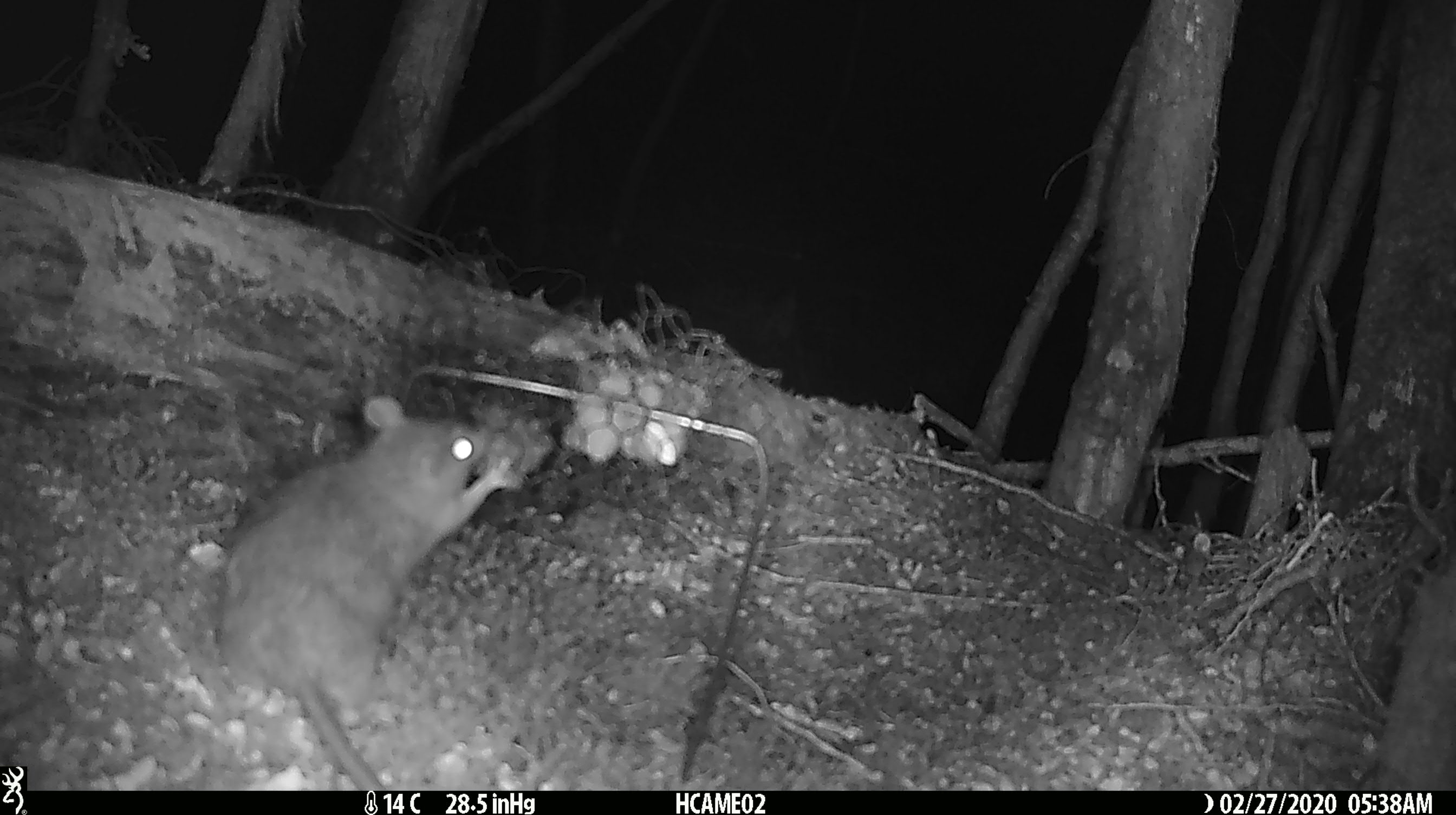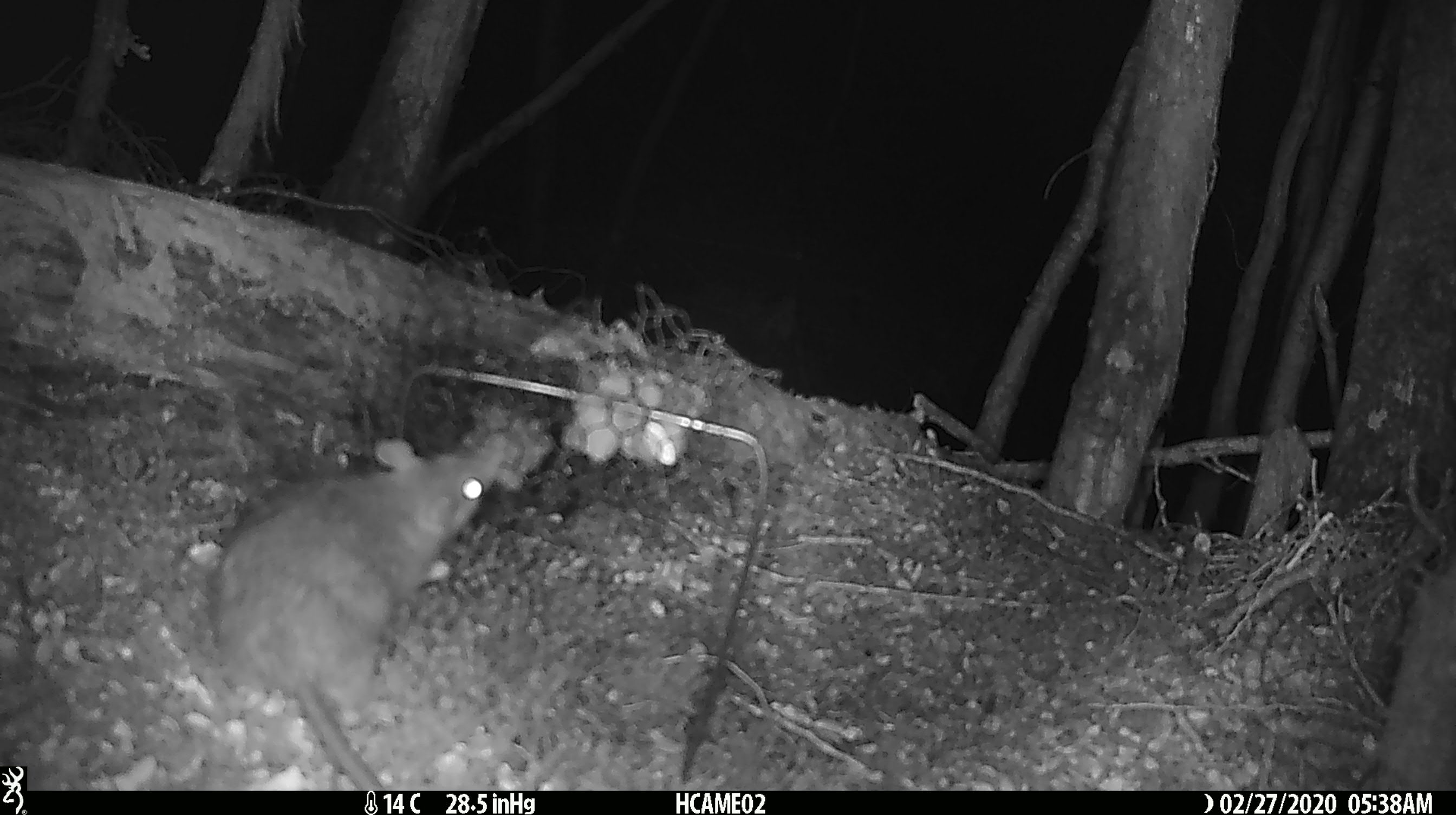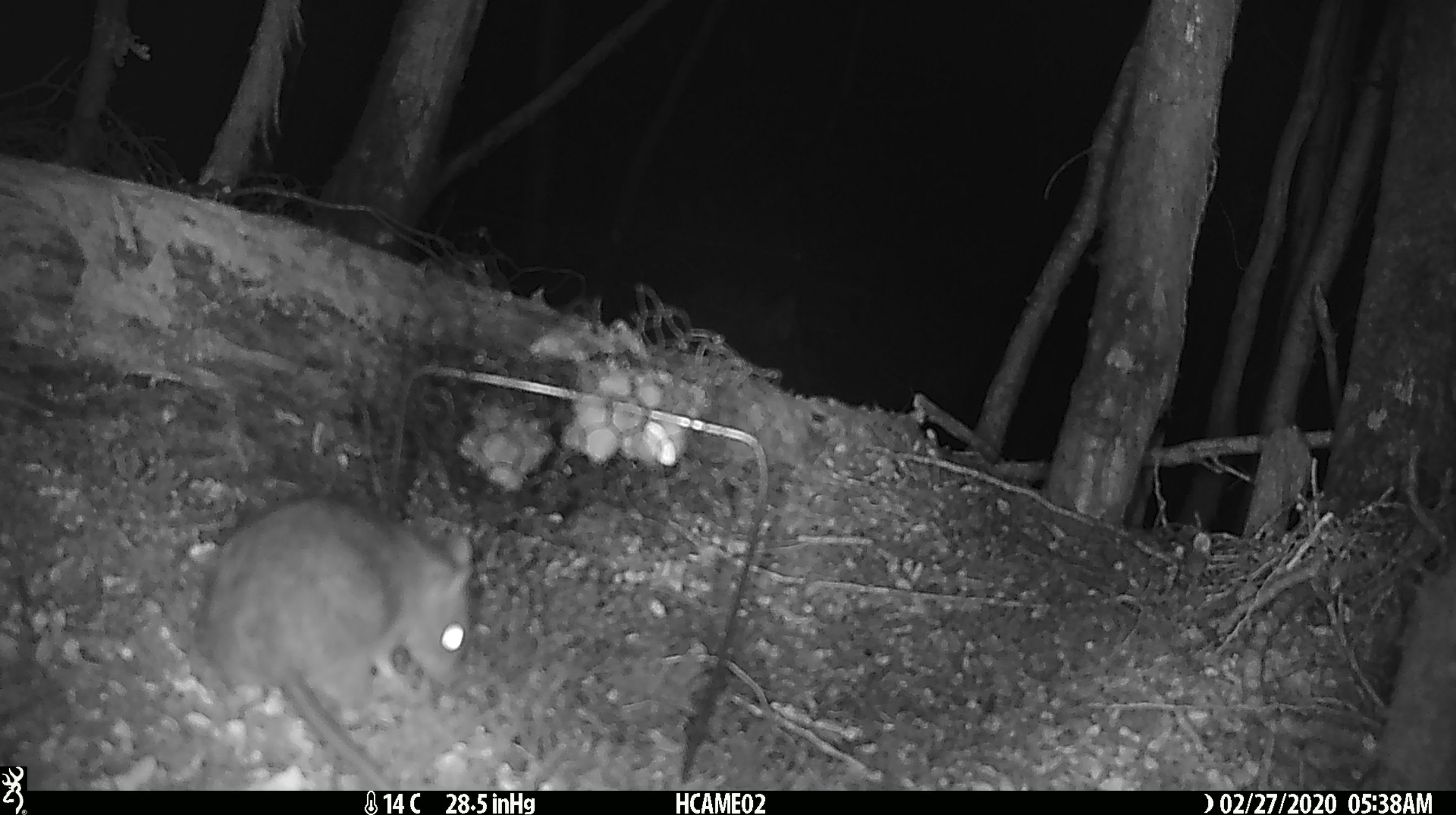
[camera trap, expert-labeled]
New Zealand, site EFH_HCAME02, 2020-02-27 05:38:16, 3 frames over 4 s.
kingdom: Animalia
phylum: Chordata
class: Mammalia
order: Rodentia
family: Muridae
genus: Rattus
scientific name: Rattus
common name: rat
Rat (Rattus).